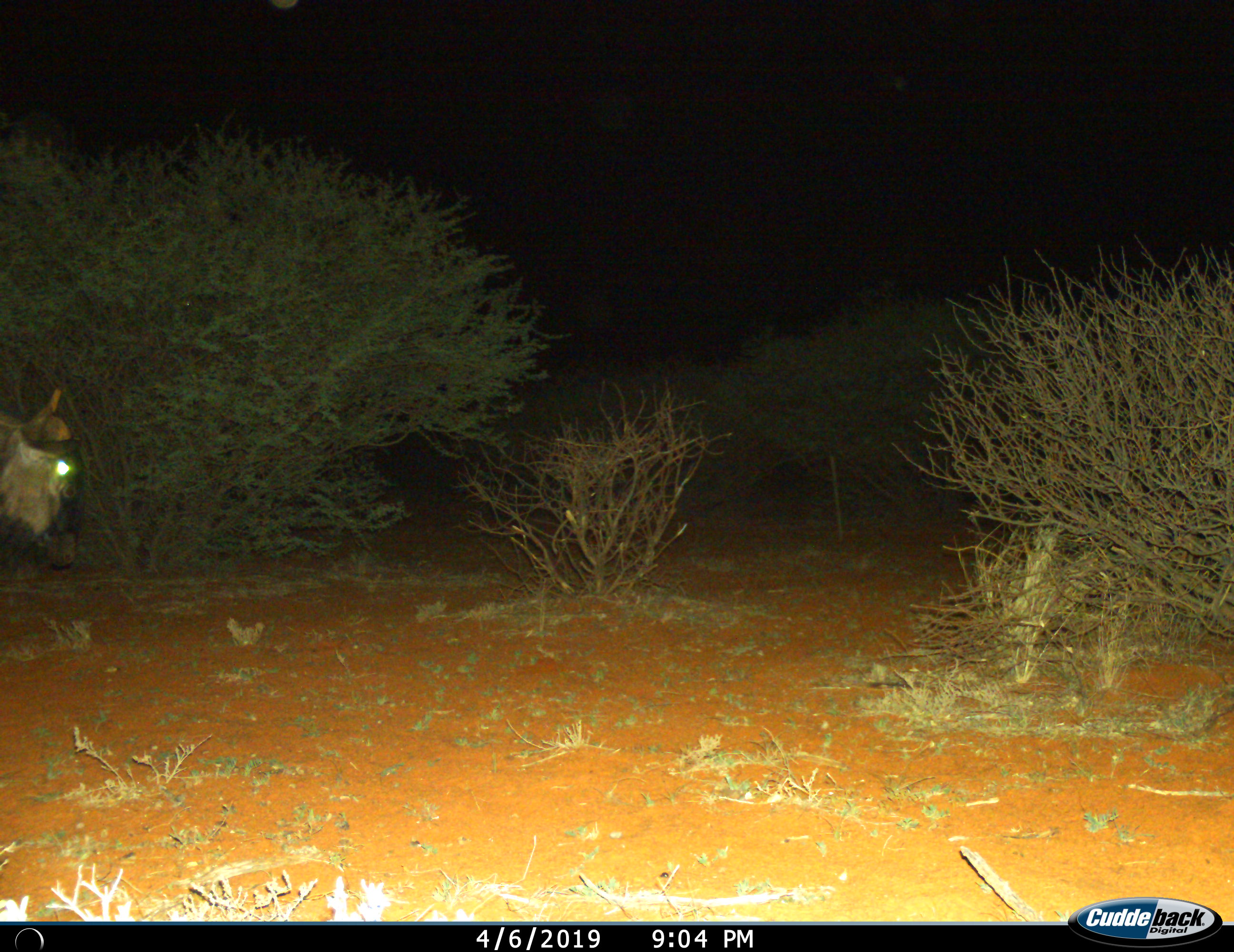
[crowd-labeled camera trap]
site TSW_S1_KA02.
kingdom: Animalia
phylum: Chordata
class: Mammalia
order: Artiodactyla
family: Bovidae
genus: Connochaetes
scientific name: Connochaetes taurinus taurinus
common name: blue wildebeest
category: wildebeestblue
Wildebeestblue (blue wildebeest) (Connochaetes taurinus taurinus), count 1. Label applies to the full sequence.